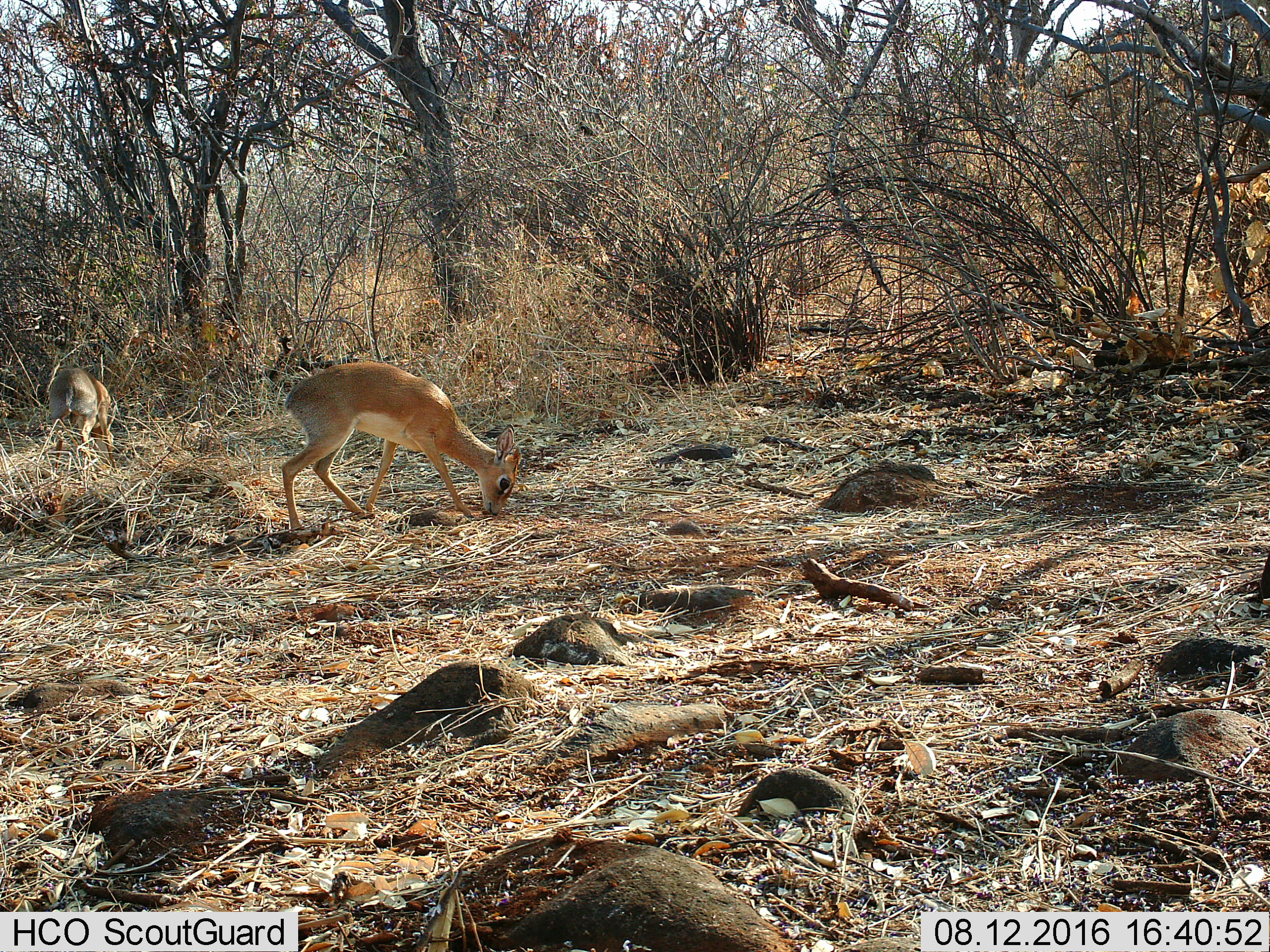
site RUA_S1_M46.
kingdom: Animalia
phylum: Chordata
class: Mammalia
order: Artiodactyla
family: Bovidae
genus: Madoqua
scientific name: Madoqua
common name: dik-dik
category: dikdik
Dikdik (dik-dik) (Madoqua), count 2. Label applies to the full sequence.